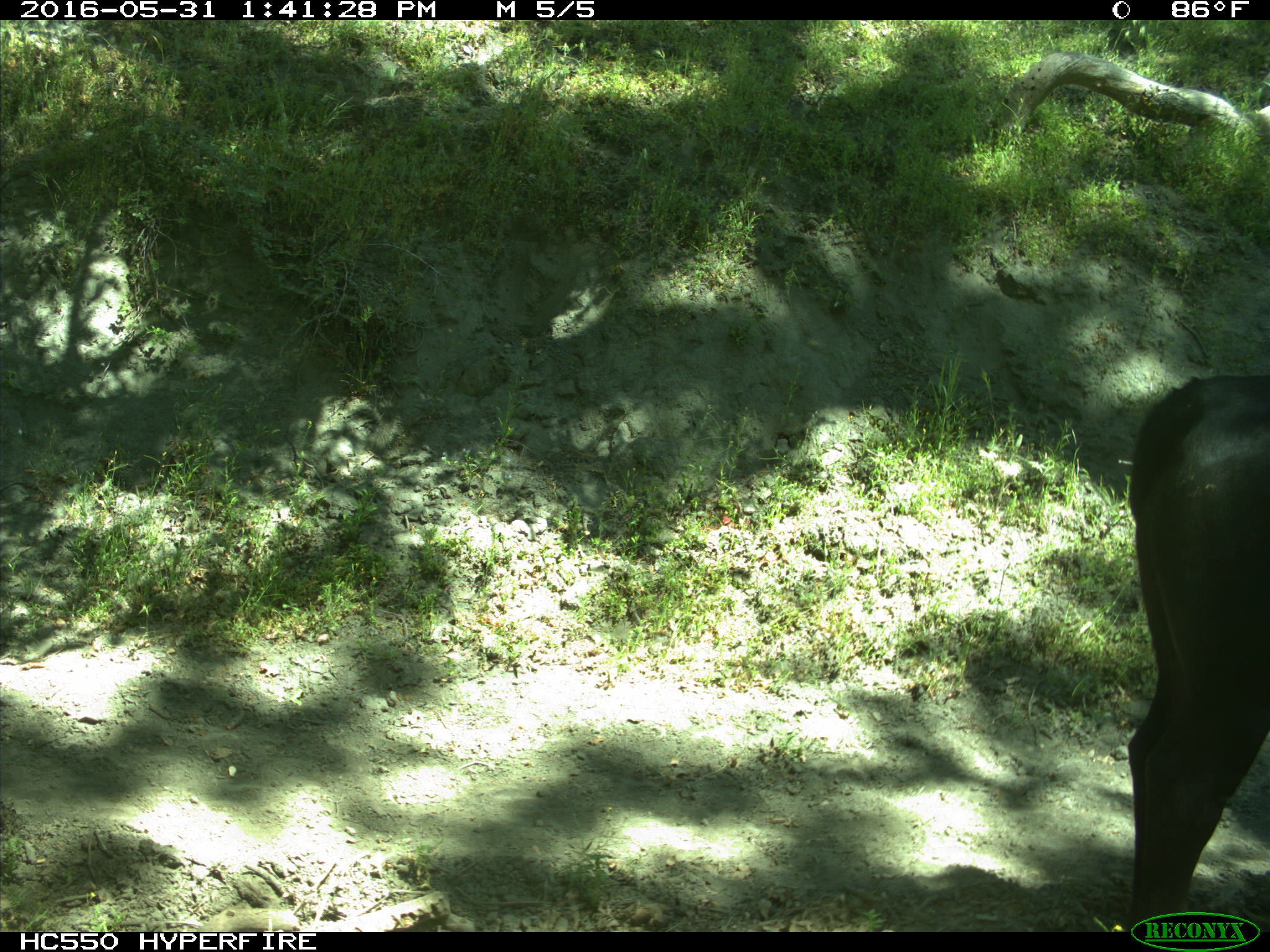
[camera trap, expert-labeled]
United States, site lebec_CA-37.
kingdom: Animalia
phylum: Chordata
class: Mammalia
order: Artiodactyla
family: Bovidae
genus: Bos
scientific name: Bos taurus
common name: domestic cow